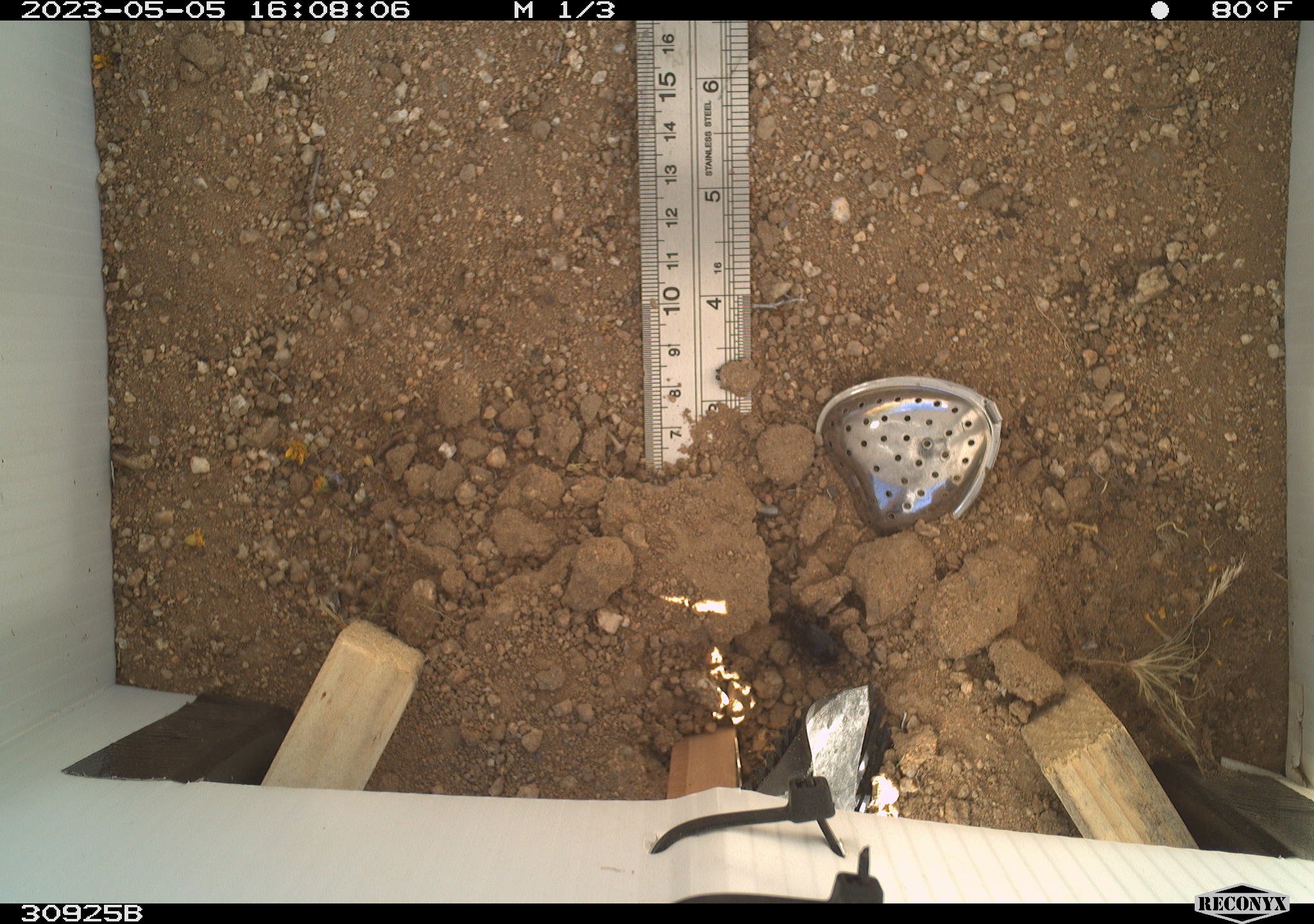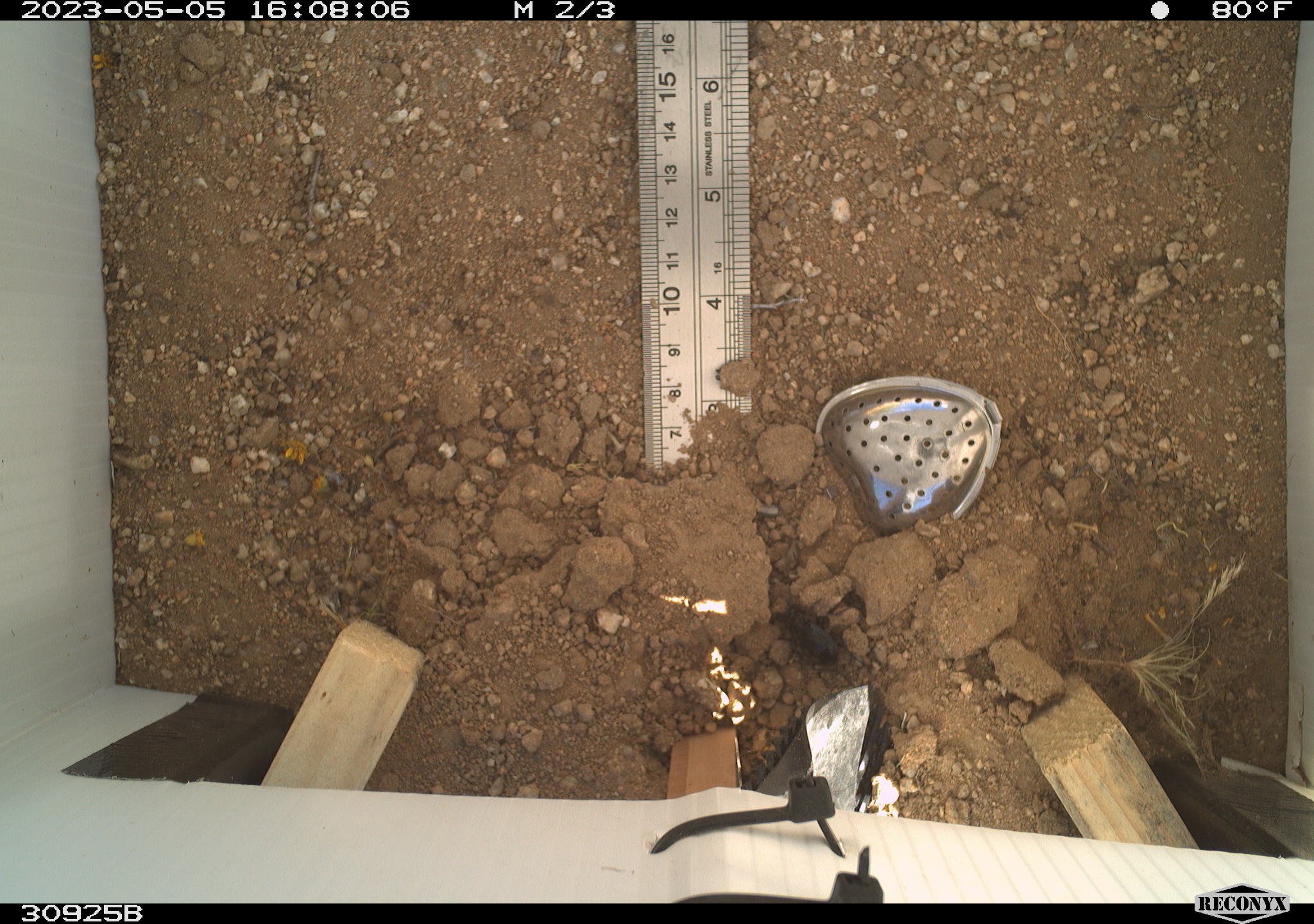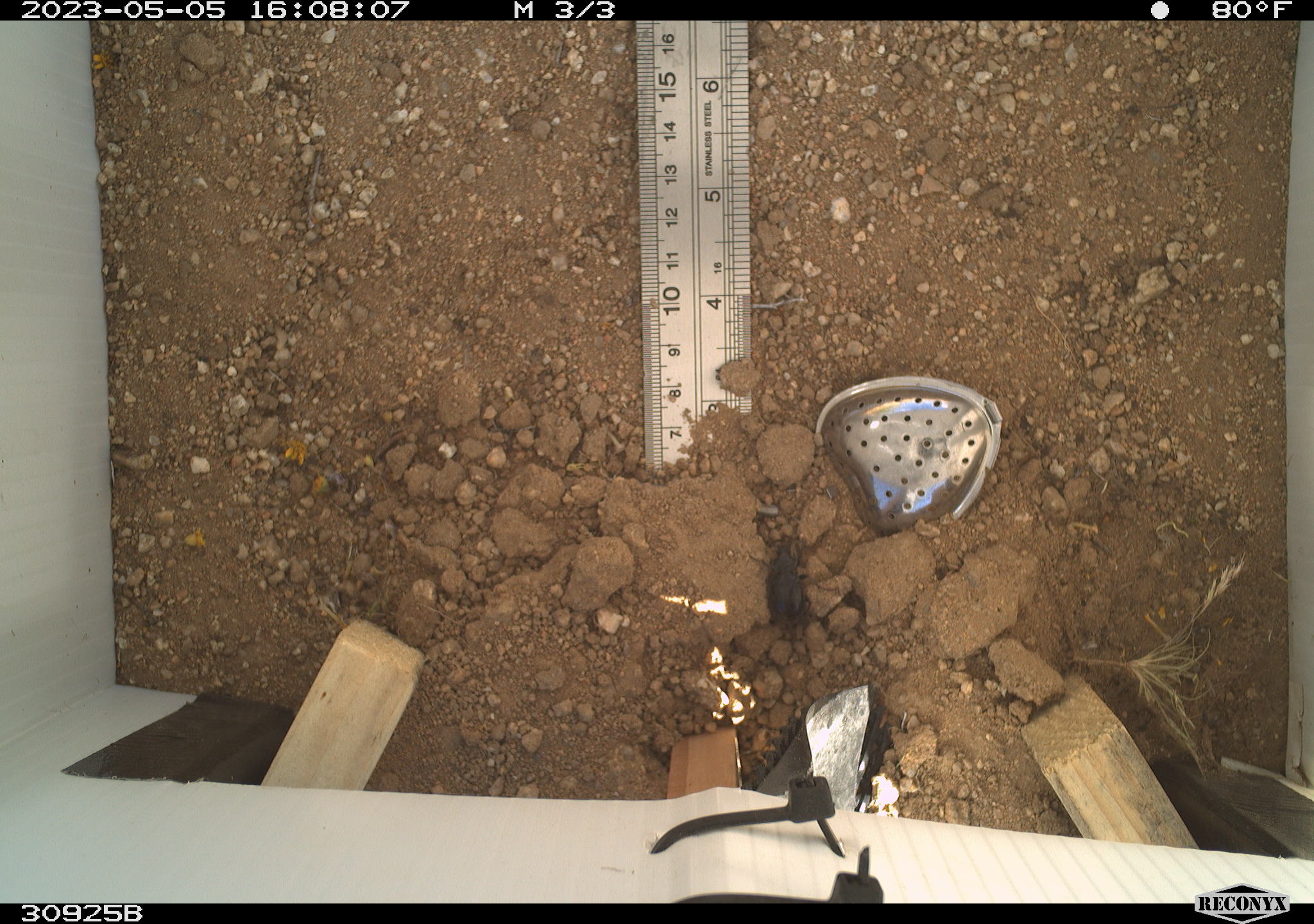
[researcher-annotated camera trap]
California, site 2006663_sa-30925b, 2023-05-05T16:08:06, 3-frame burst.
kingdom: Animalia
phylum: Arthropoda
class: Insecta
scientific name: Insecta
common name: insect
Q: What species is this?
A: Insect (Insecta).